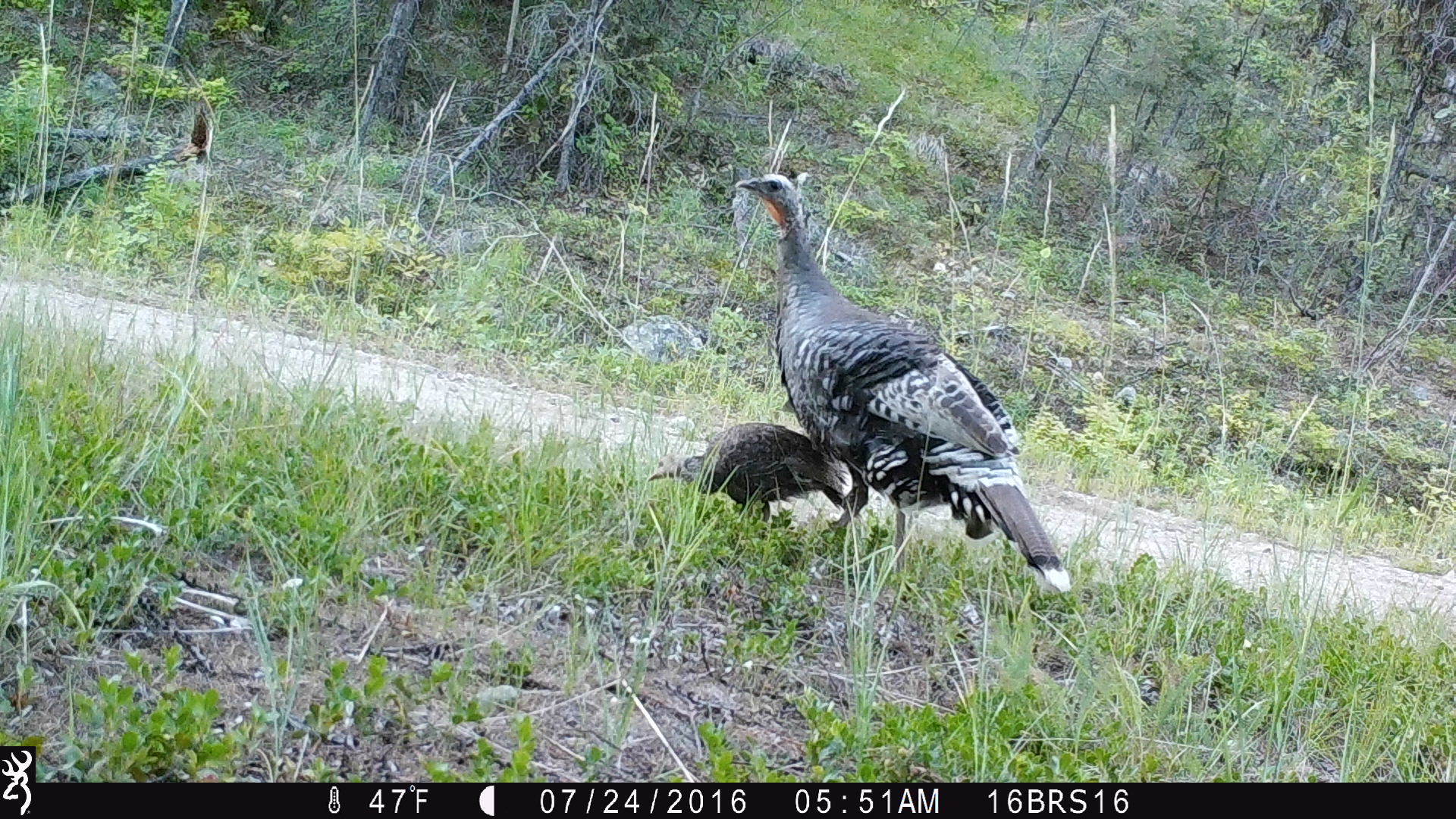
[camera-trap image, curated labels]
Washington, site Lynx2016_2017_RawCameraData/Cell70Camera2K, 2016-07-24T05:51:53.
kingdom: Animalia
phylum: Chordata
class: Aves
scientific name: Aves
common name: birds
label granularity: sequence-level